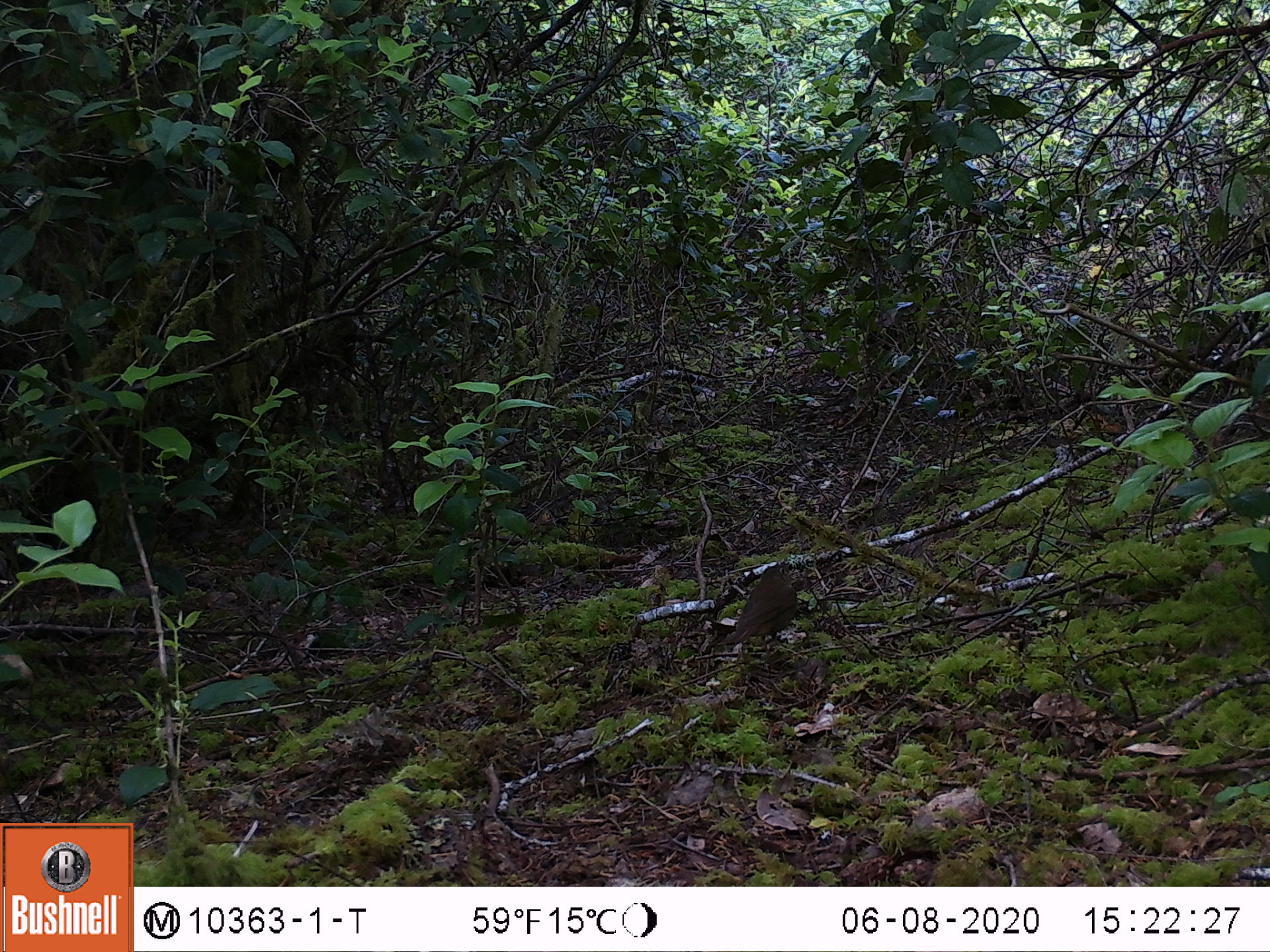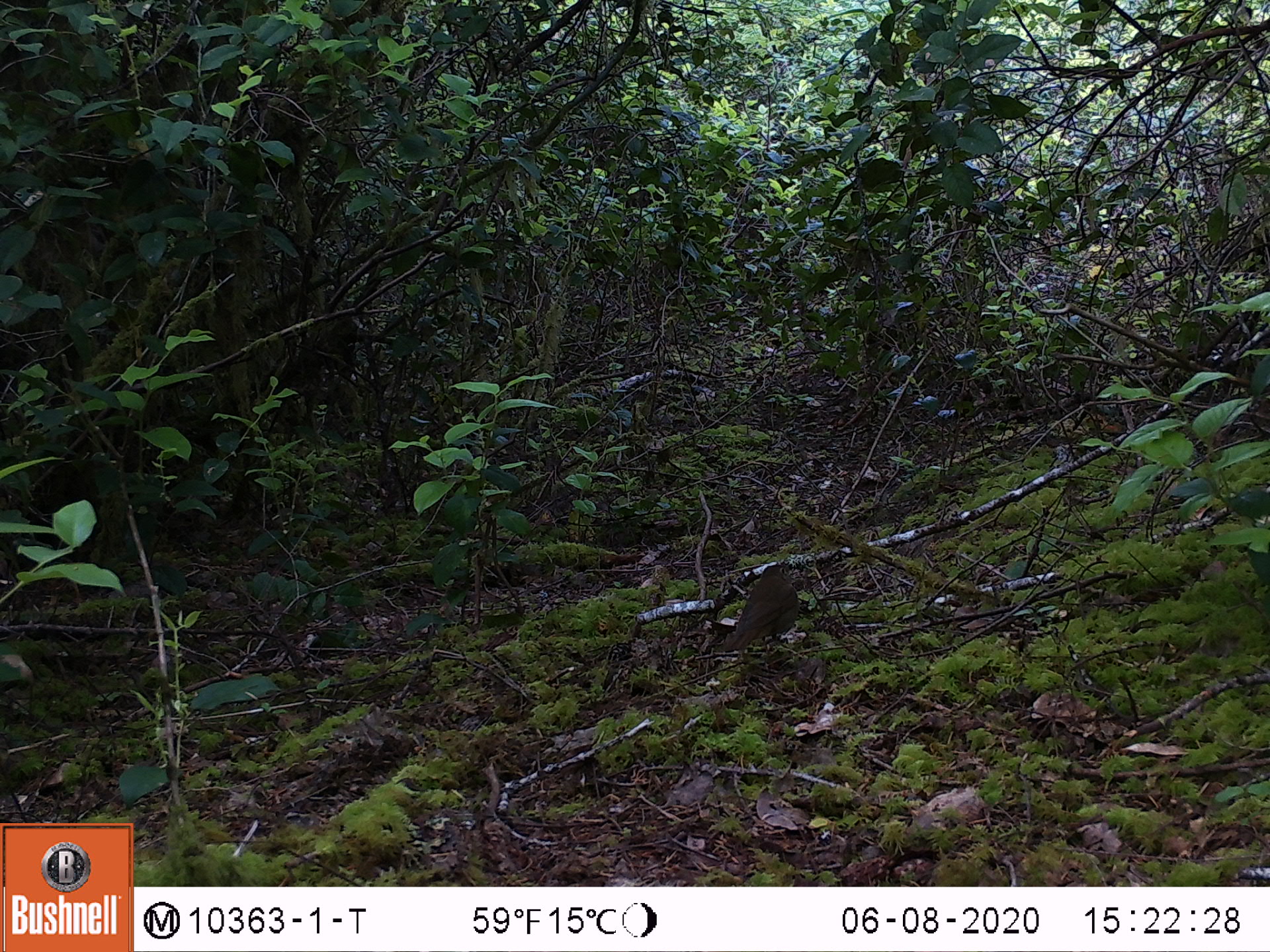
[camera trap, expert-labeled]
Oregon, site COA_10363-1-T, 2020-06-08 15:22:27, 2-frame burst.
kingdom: Animalia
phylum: Chordata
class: Aves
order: Passeriformes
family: Turdidae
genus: Catharus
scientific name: Catharus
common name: brown thrushes and nightingale-thrushes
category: catharus species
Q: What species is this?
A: Catharus species (brown thrushes and nightingale-thrushes) (Catharus).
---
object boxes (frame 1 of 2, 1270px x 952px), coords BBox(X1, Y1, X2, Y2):
catharus species: BBox(727, 565, 799, 648)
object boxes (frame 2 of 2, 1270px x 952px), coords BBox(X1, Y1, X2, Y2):
catharus species: BBox(727, 561, 801, 655)